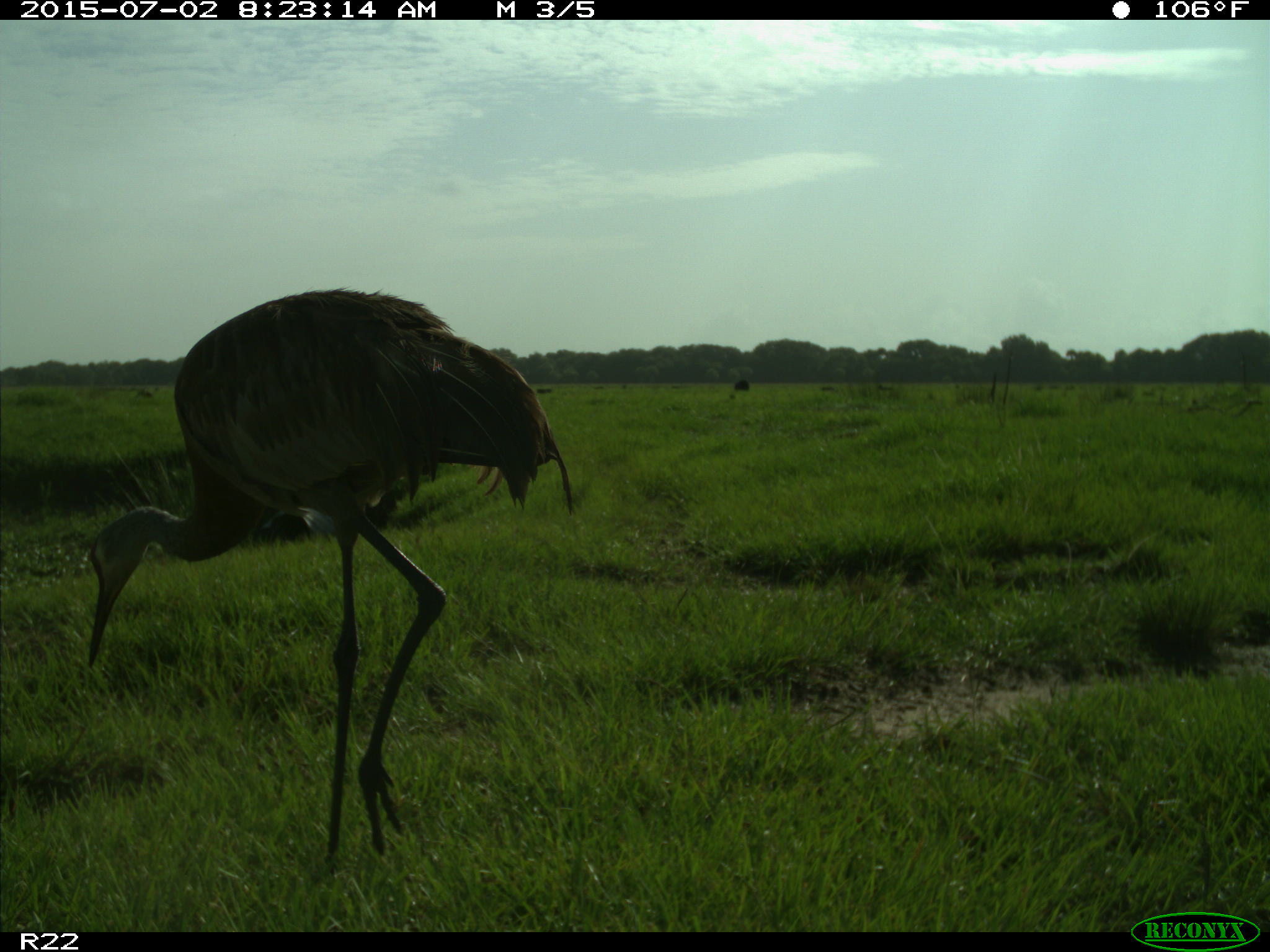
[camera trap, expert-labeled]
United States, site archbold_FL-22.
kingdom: Animalia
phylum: Chordata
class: Mammalia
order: Artiodactyla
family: Bovidae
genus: Bos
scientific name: Bos taurus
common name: domestic cow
Bos taurus (domestic cow).